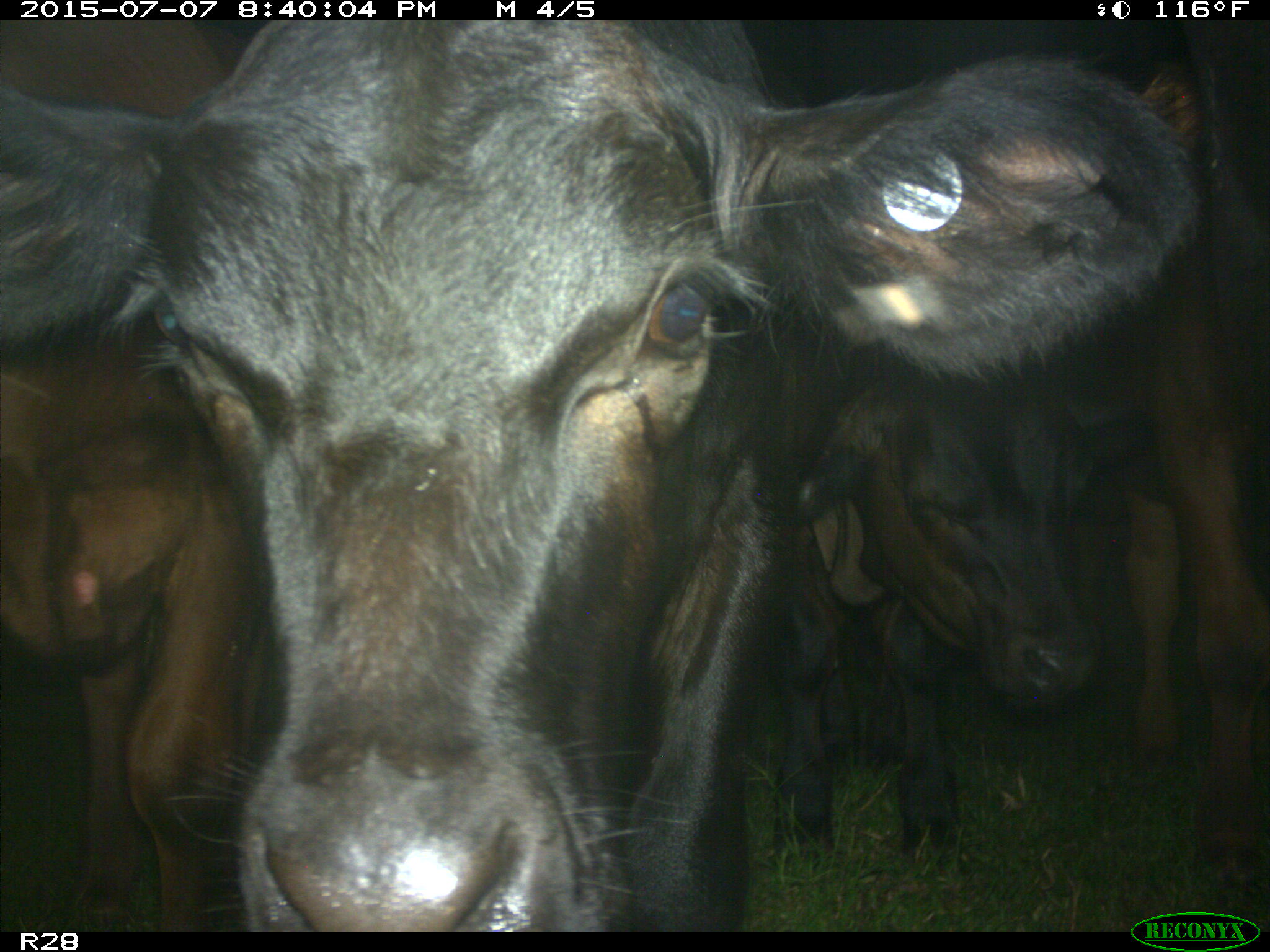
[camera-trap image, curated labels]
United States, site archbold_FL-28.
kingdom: Animalia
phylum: Chordata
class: Mammalia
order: Artiodactyla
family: Bovidae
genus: Bos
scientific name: Bos taurus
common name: domestic cow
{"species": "Bos taurus (domestic cow)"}